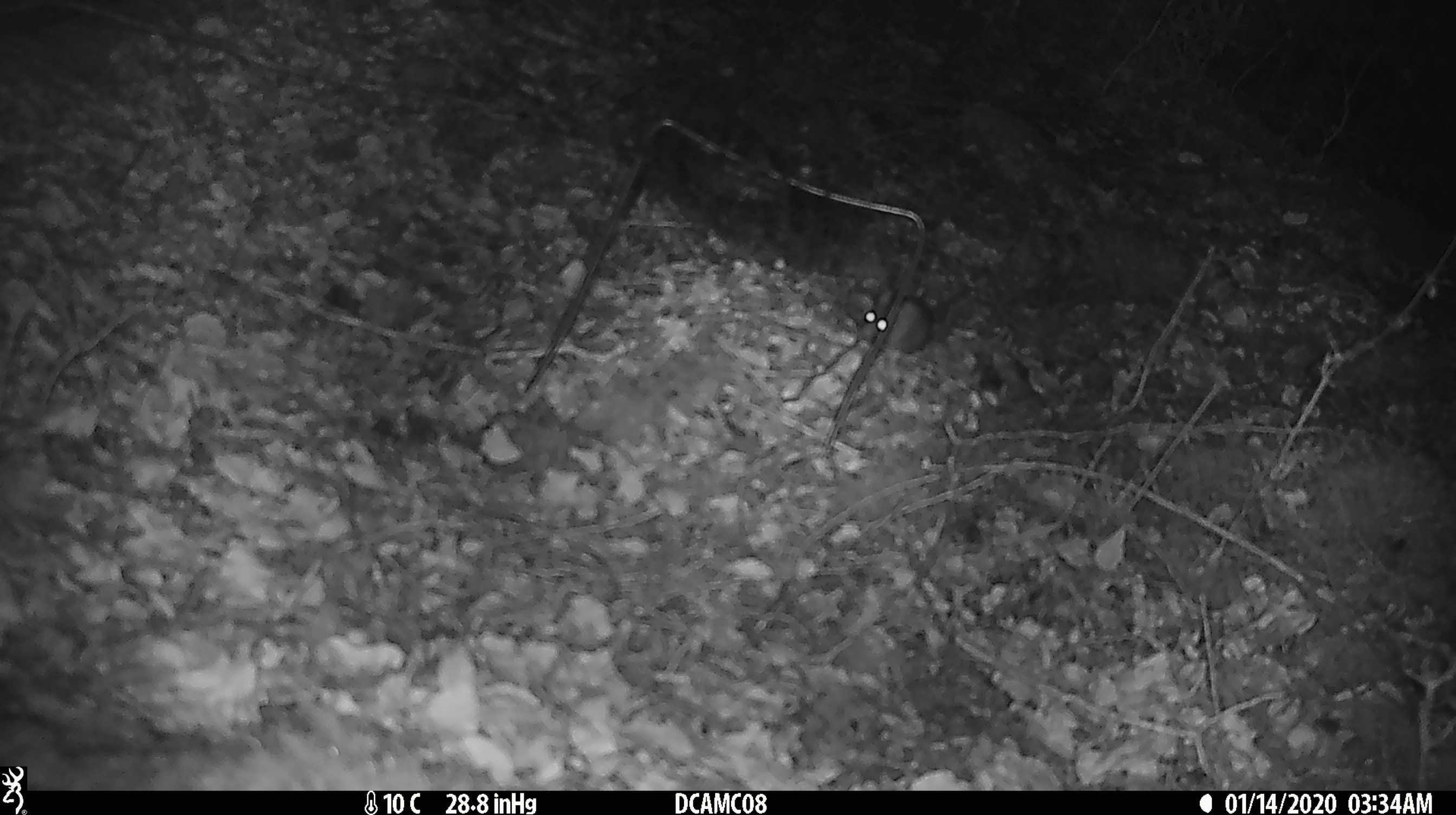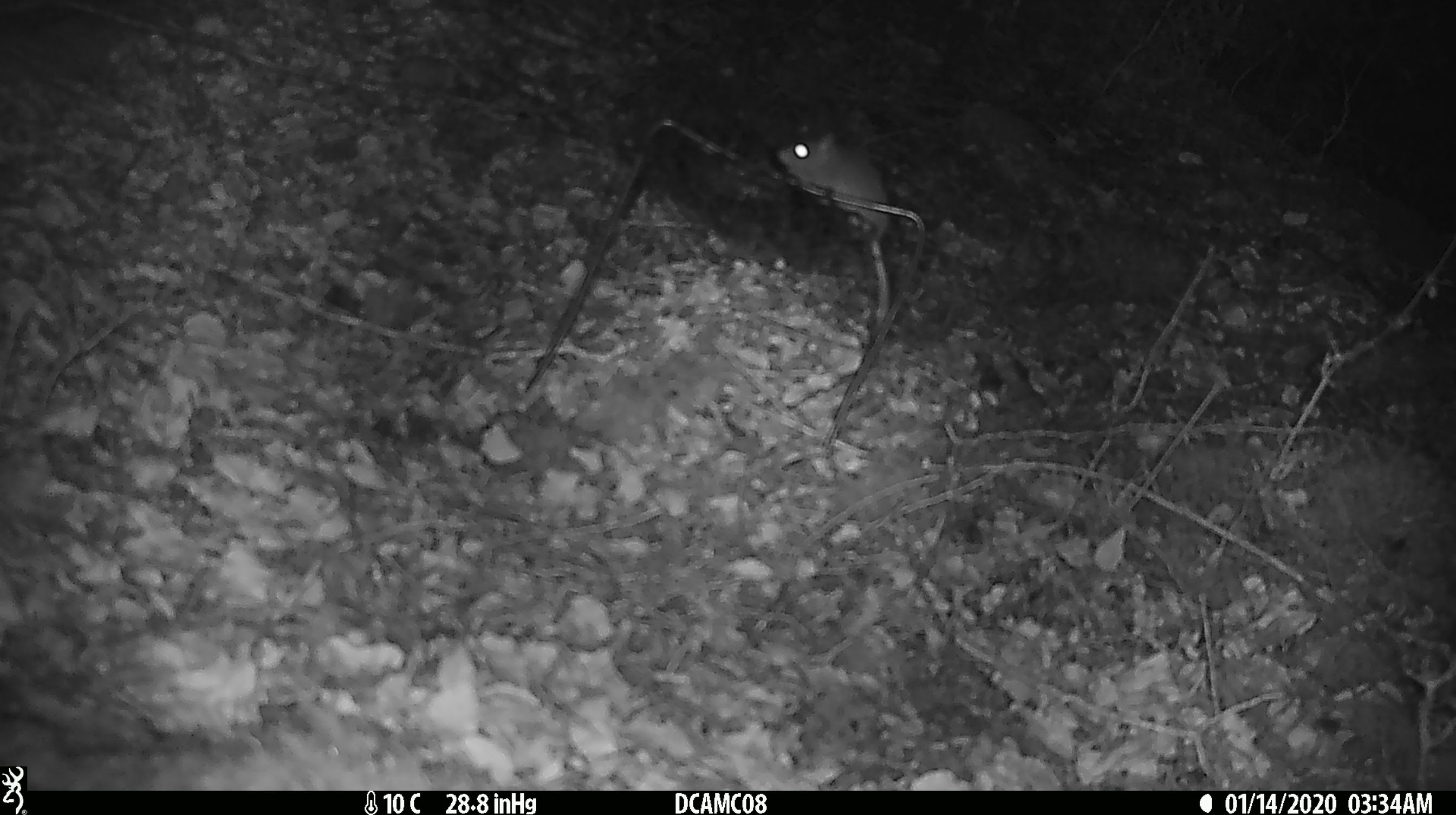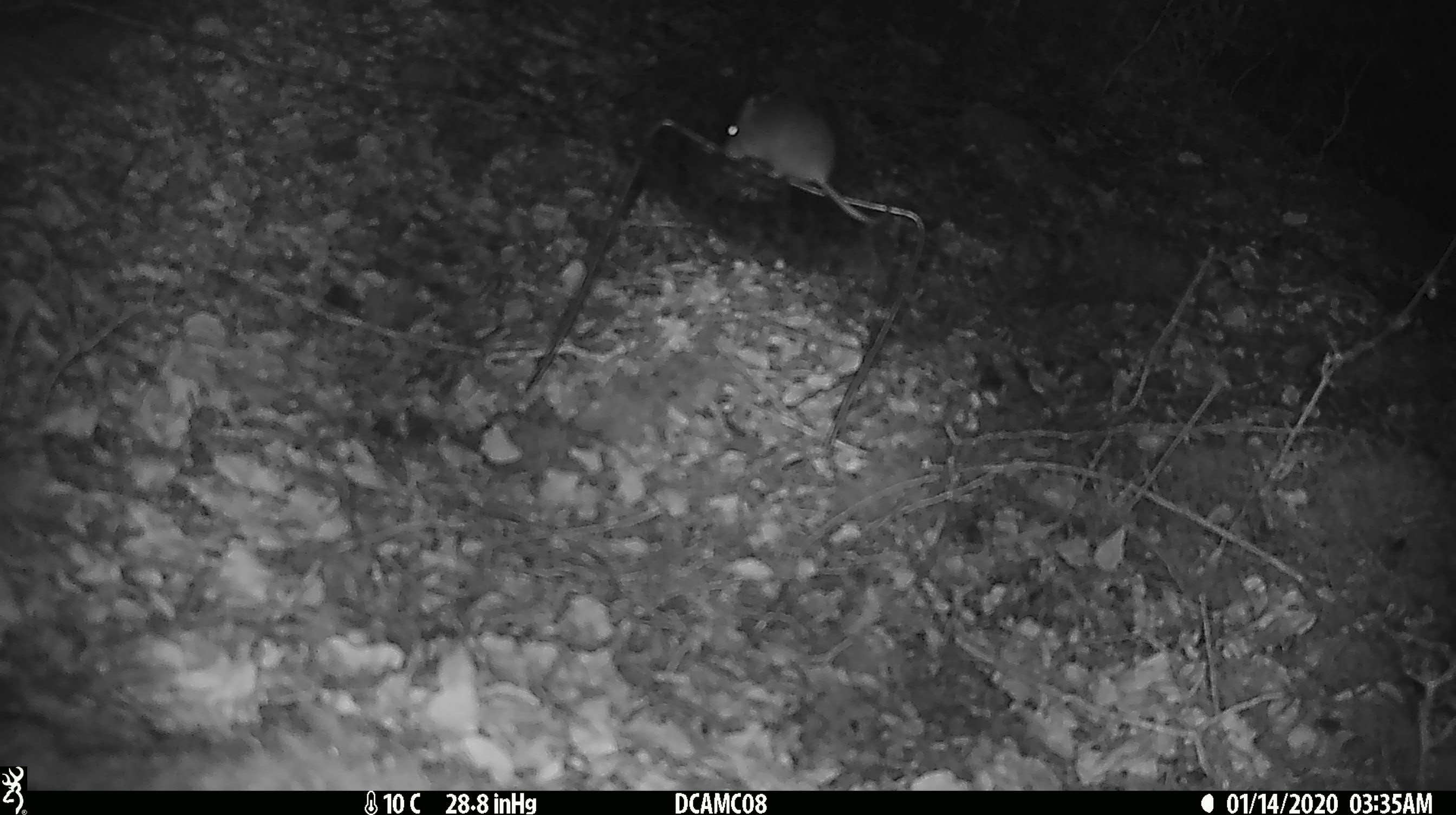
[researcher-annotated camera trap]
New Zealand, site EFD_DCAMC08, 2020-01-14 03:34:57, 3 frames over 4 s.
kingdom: Animalia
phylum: Chordata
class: Mammalia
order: Rodentia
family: Muridae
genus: Mus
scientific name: Mus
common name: mouse